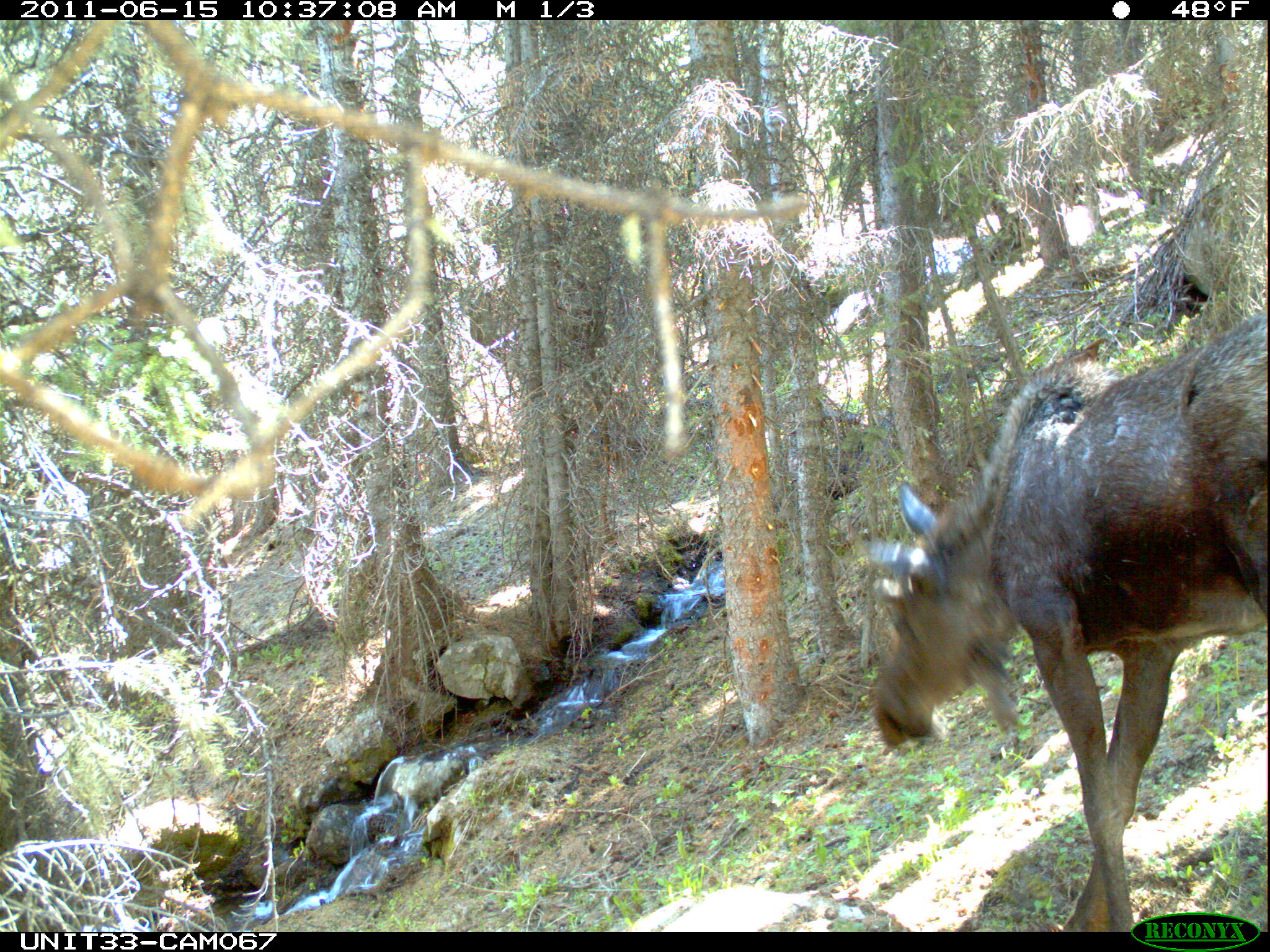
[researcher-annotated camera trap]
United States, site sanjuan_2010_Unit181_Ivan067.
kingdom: Animalia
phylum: Chordata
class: Mammalia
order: Artiodactyla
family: Cervidae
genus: Alces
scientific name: Alces alces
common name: moose